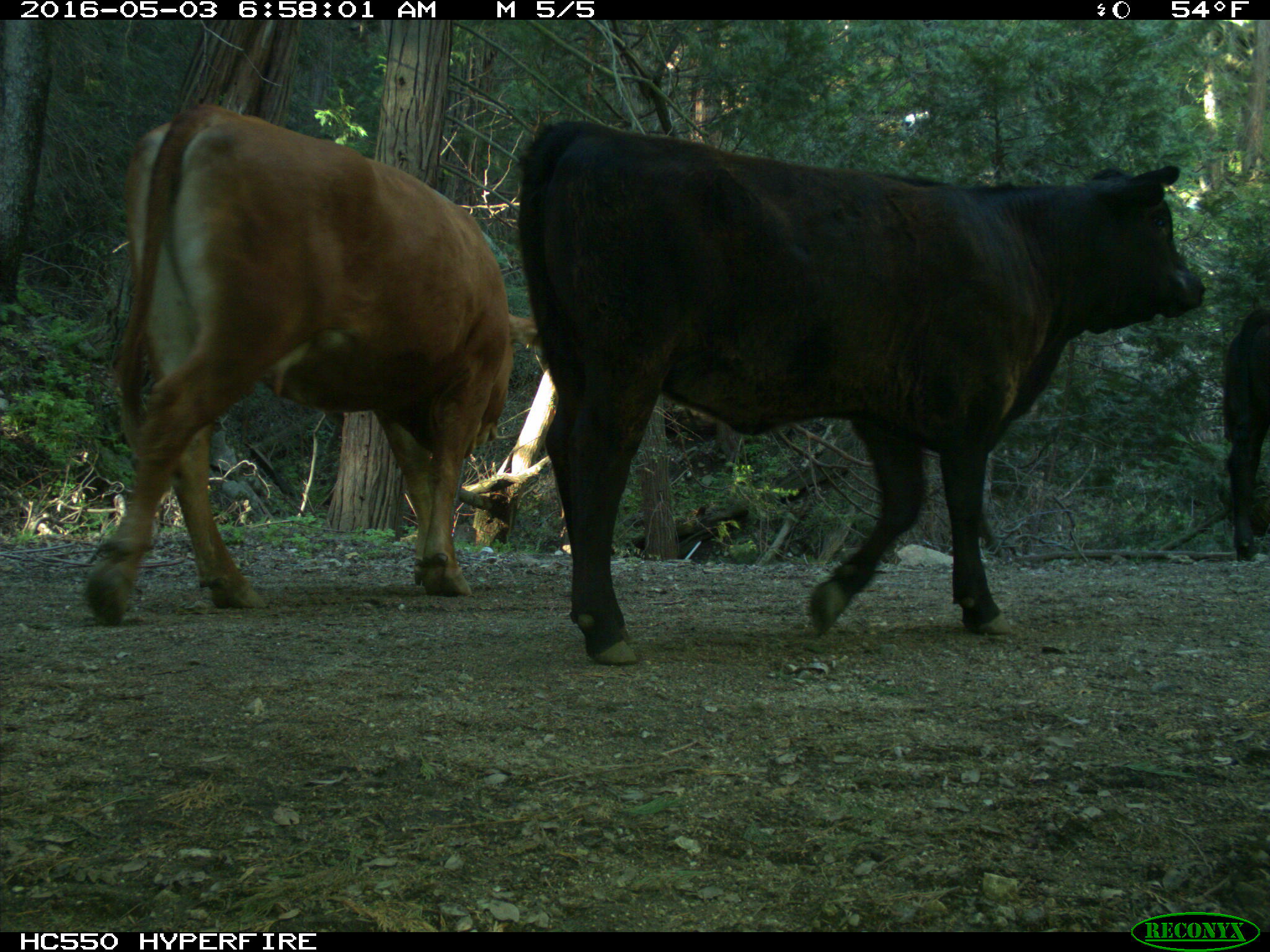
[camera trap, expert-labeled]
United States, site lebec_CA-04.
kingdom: Animalia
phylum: Chordata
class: Mammalia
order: Artiodactyla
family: Bovidae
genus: Bos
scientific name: Bos taurus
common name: domestic cow